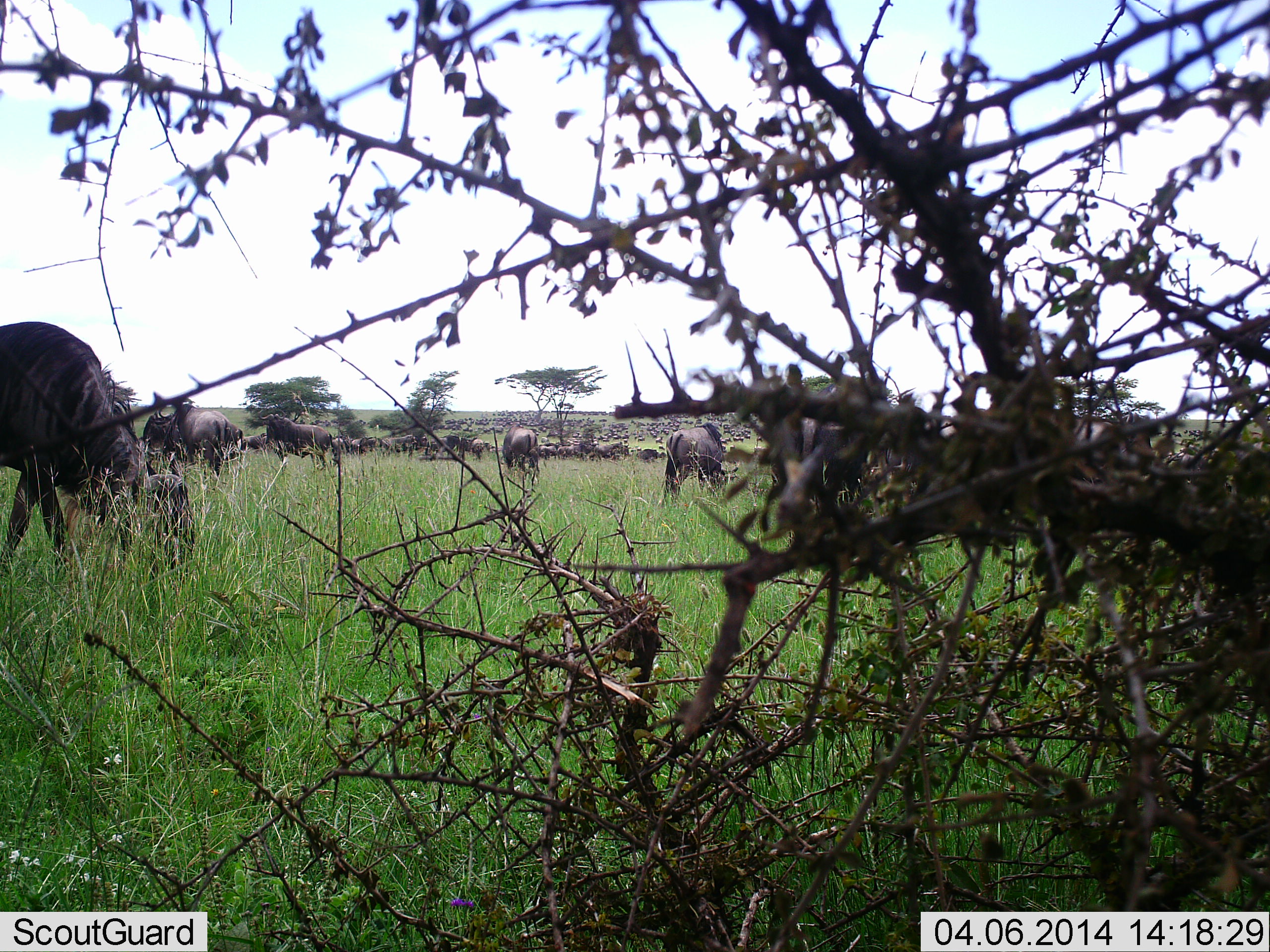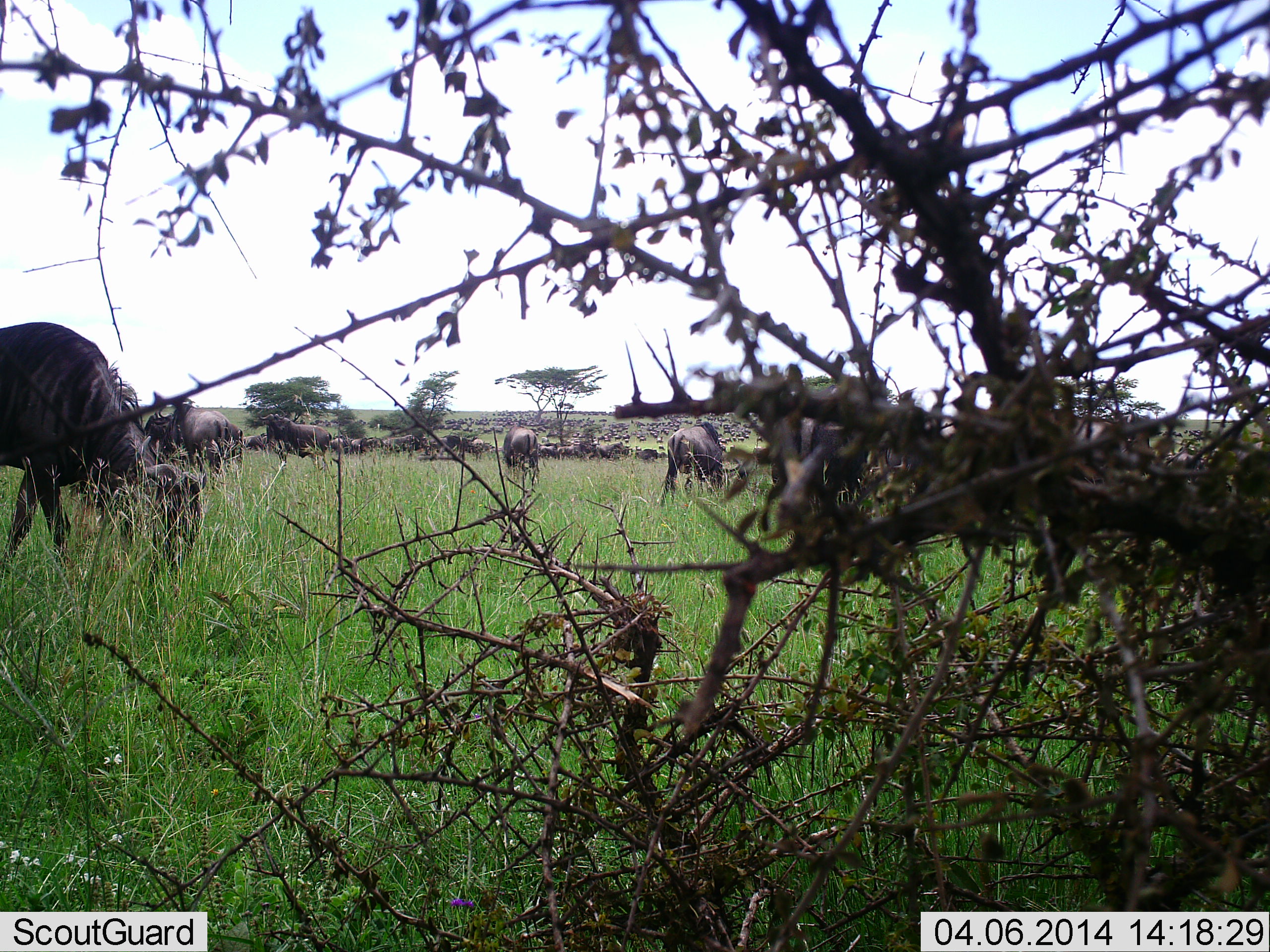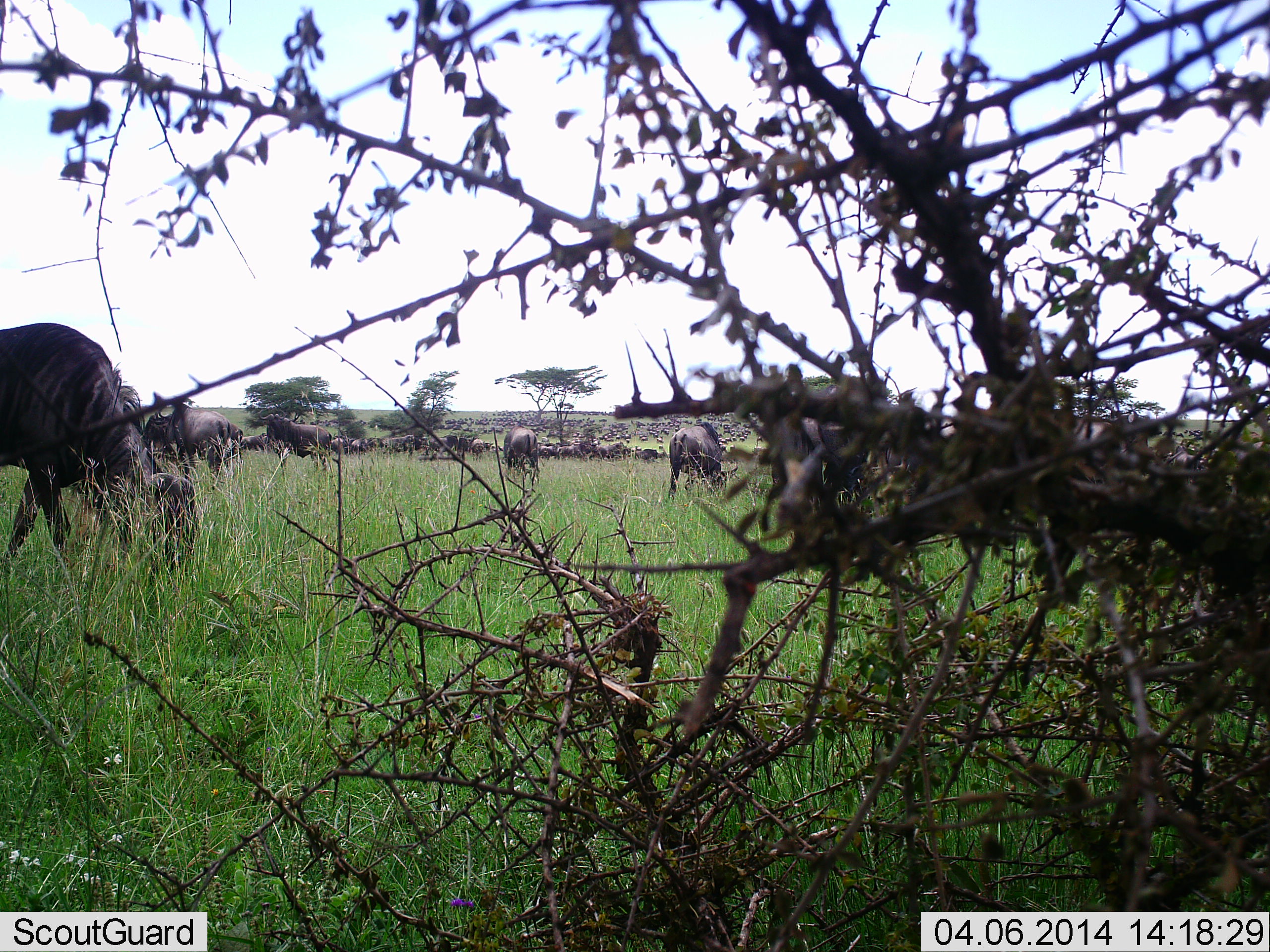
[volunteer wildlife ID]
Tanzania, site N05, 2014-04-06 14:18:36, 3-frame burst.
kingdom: Animalia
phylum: Chordata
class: Mammalia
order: Artiodactyla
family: Bovidae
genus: Connochaetes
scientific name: Connochaetes taurinus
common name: blue wildebeest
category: wildebeest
Wildebeest (blue wildebeest) (Connochaetes taurinus), count 11-50. Behavior (volunteer vote fractions): standing 70%, resting 10%, moving 0%, interacting 0%. Young present (vote fraction): 0%. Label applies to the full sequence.